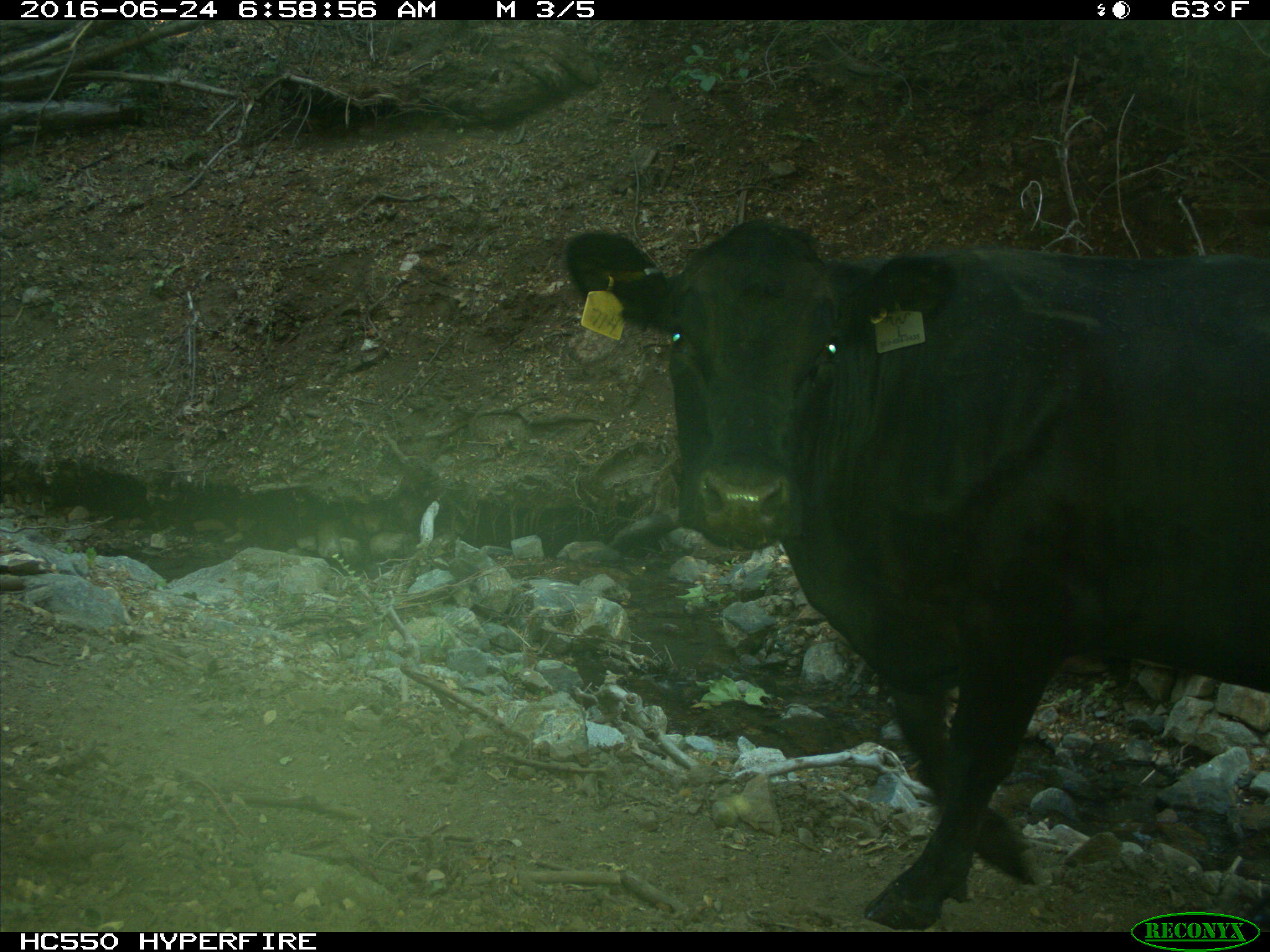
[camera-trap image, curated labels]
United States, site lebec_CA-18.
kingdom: Animalia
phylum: Chordata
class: Mammalia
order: Artiodactyla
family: Bovidae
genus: Bos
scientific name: Bos taurus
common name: domestic cow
Bos taurus (domestic cow).